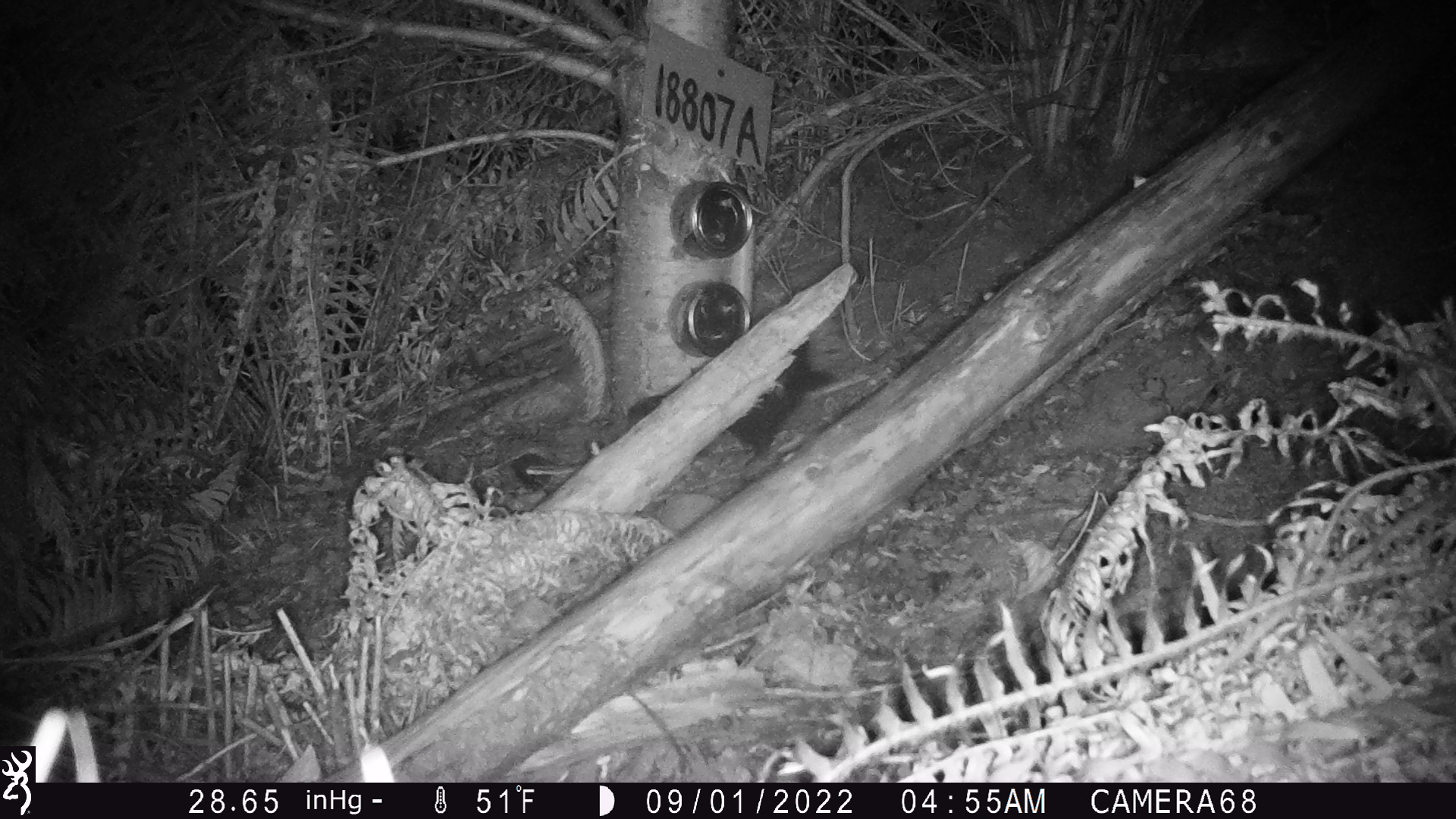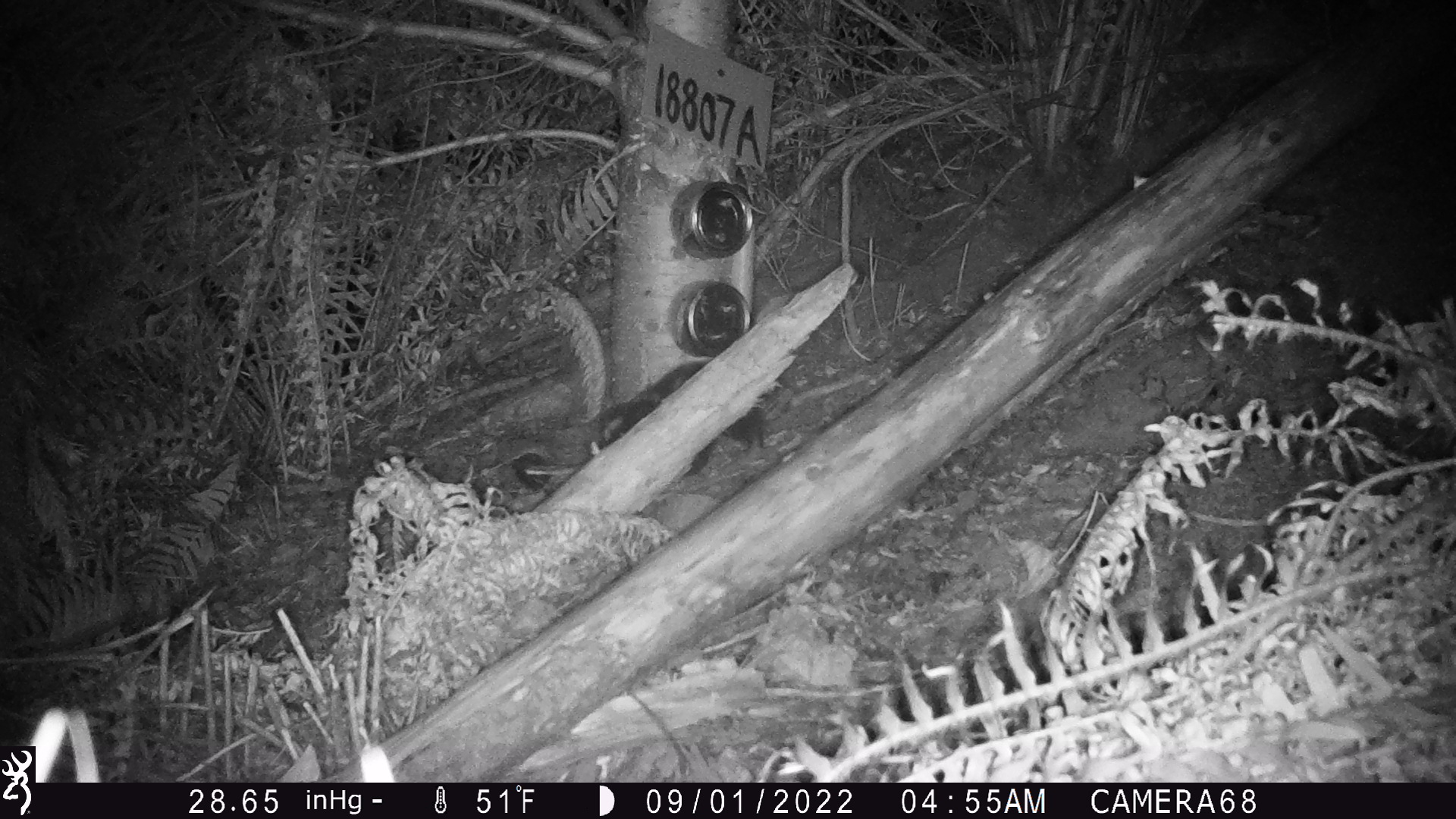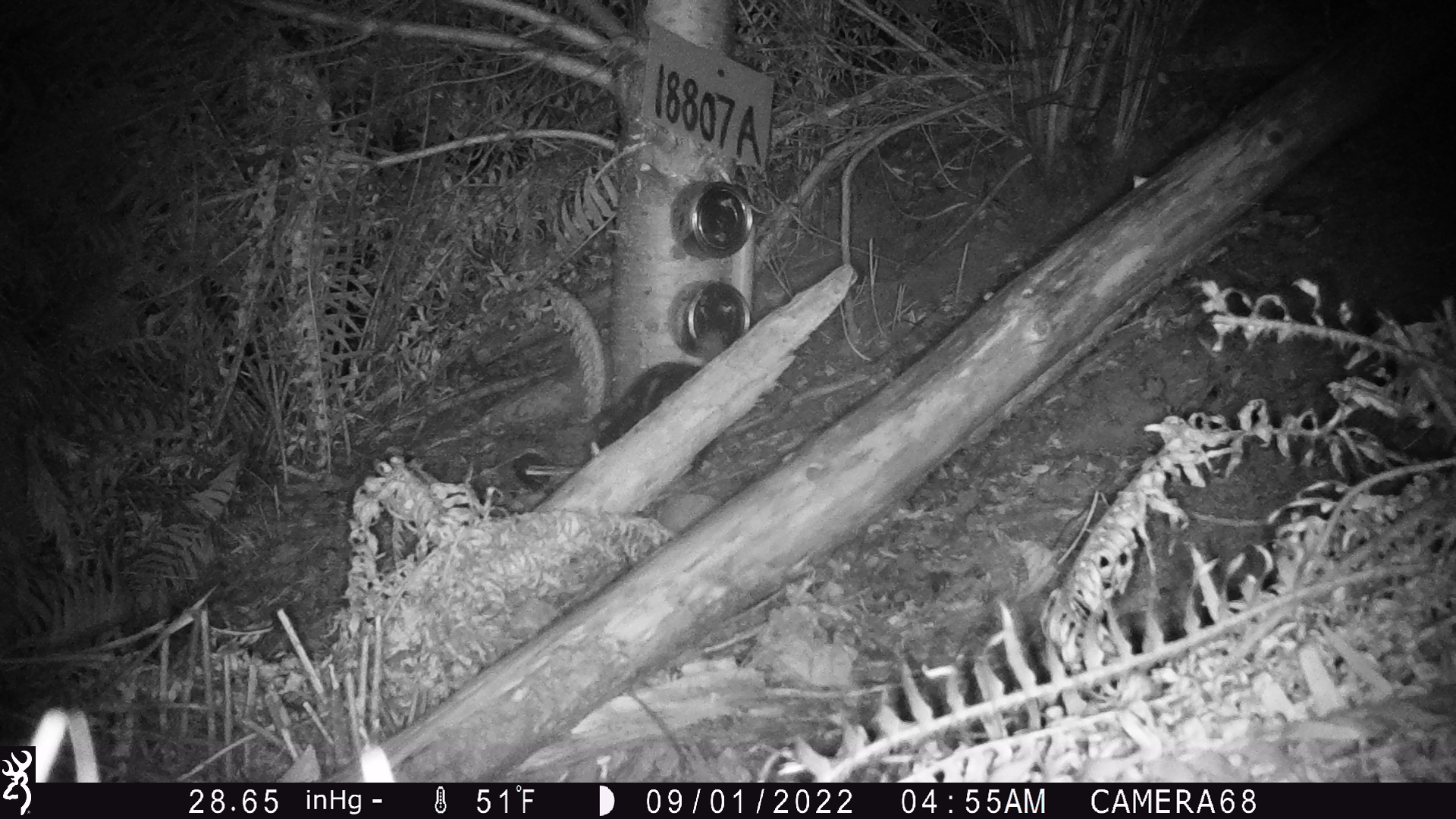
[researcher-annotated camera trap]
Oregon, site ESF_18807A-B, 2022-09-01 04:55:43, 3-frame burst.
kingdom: Animalia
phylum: Chordata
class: Mammalia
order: Carnivora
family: Mephitidae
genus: Spilogale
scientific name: Spilogale gracilis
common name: western spotted skunk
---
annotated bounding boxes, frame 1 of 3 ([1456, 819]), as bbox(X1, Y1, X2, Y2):
western spotted skunk: bbox(613, 329, 835, 443)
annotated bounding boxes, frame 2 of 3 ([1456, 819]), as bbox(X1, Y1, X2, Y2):
western spotted skunk: bbox(594, 357, 769, 487)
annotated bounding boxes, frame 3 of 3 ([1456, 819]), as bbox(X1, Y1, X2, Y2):
western spotted skunk: bbox(572, 332, 720, 469)